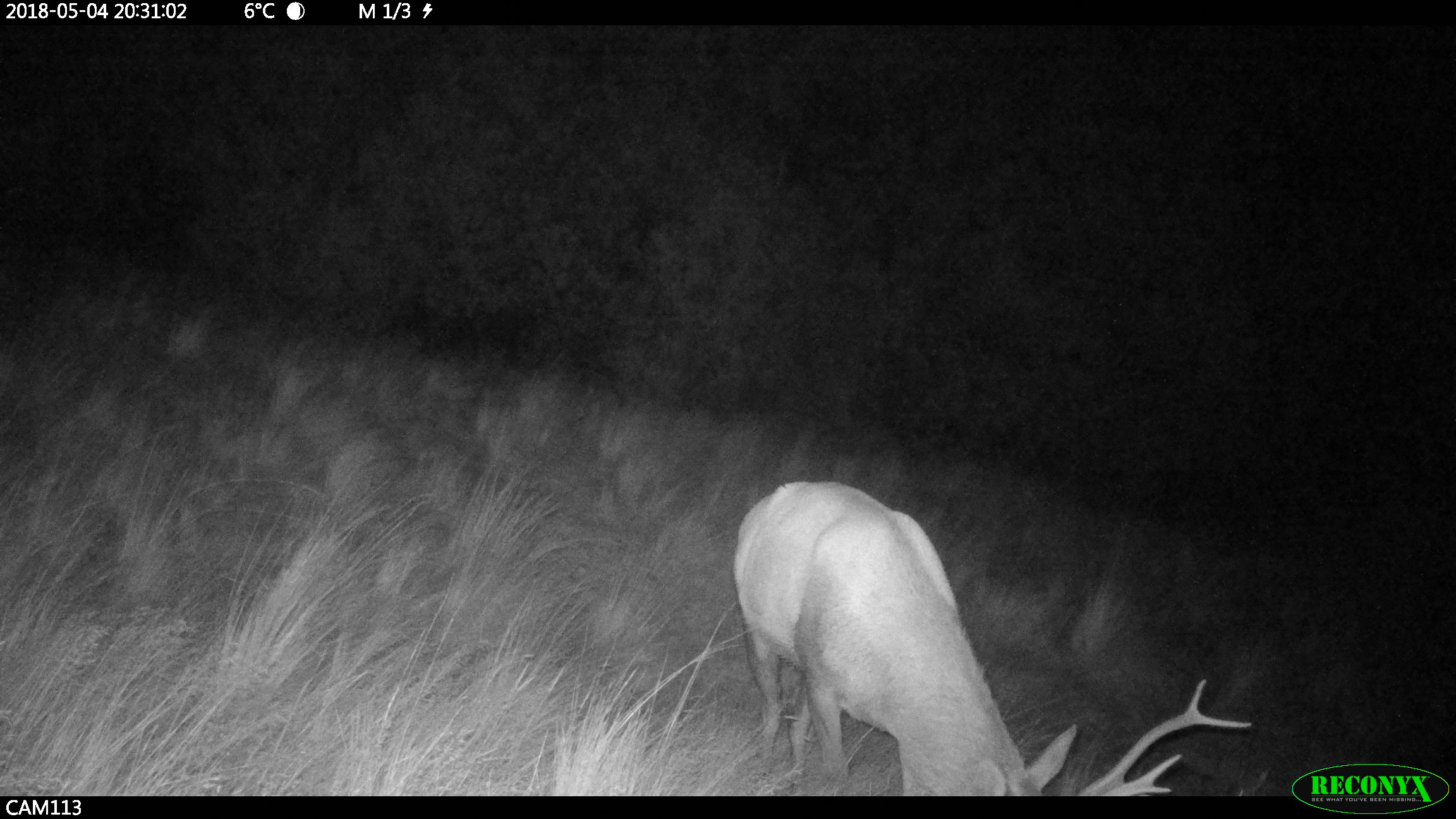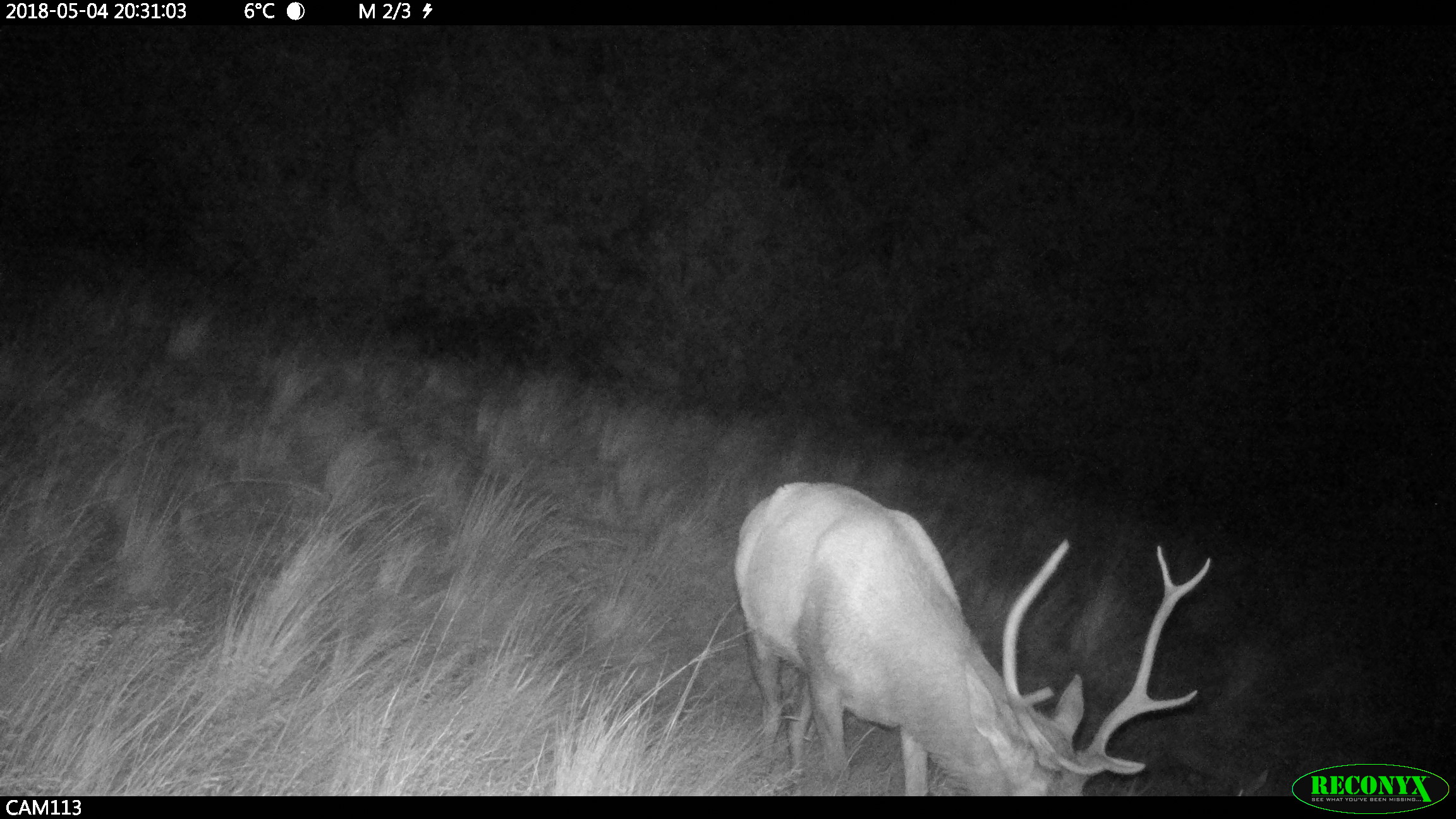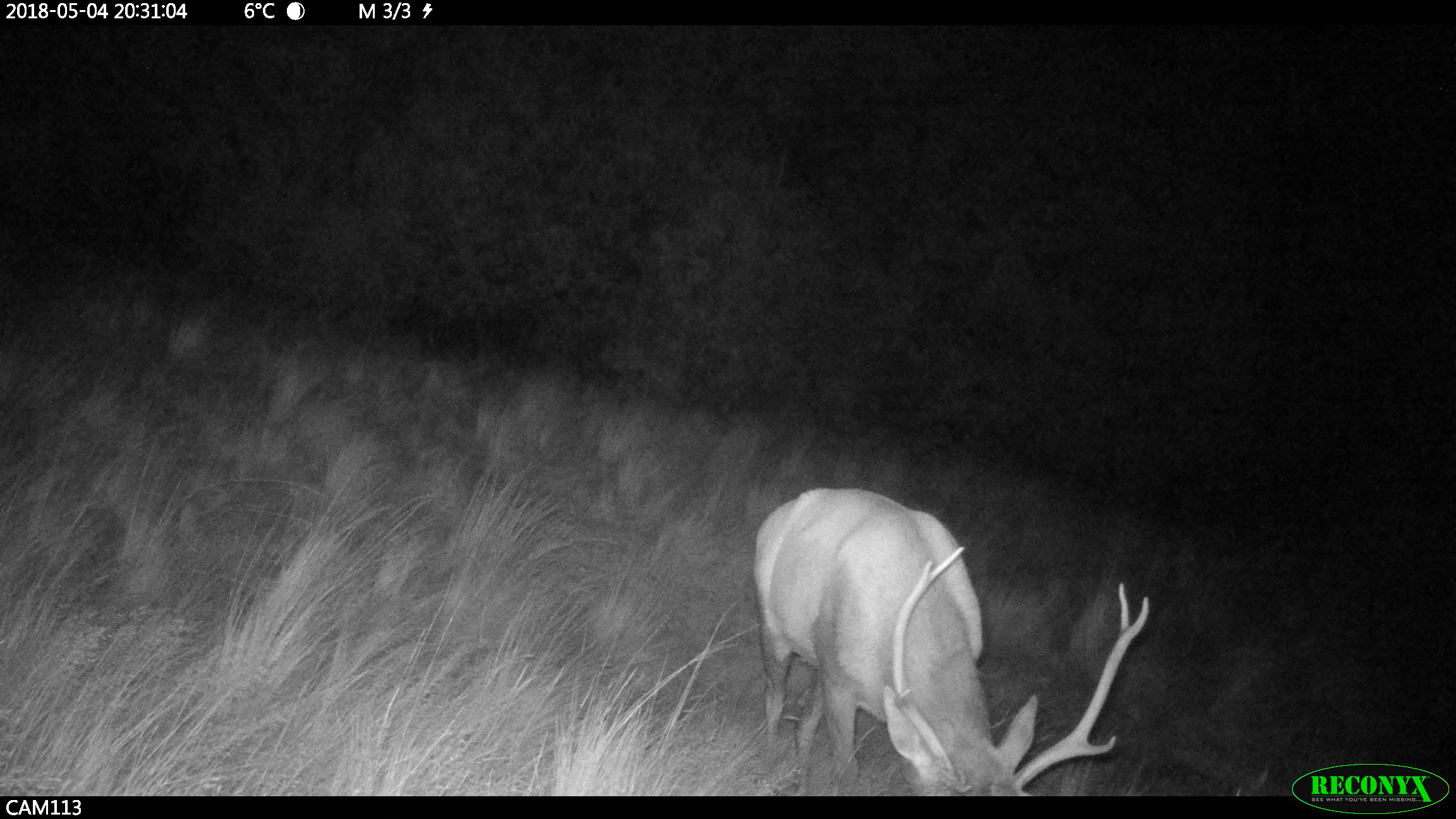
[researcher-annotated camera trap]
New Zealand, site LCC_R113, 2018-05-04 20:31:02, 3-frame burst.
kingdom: Animalia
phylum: Chordata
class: Mammalia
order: Artiodactyla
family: Cervidae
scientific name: Cervidae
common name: deer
Deer (Cervidae).